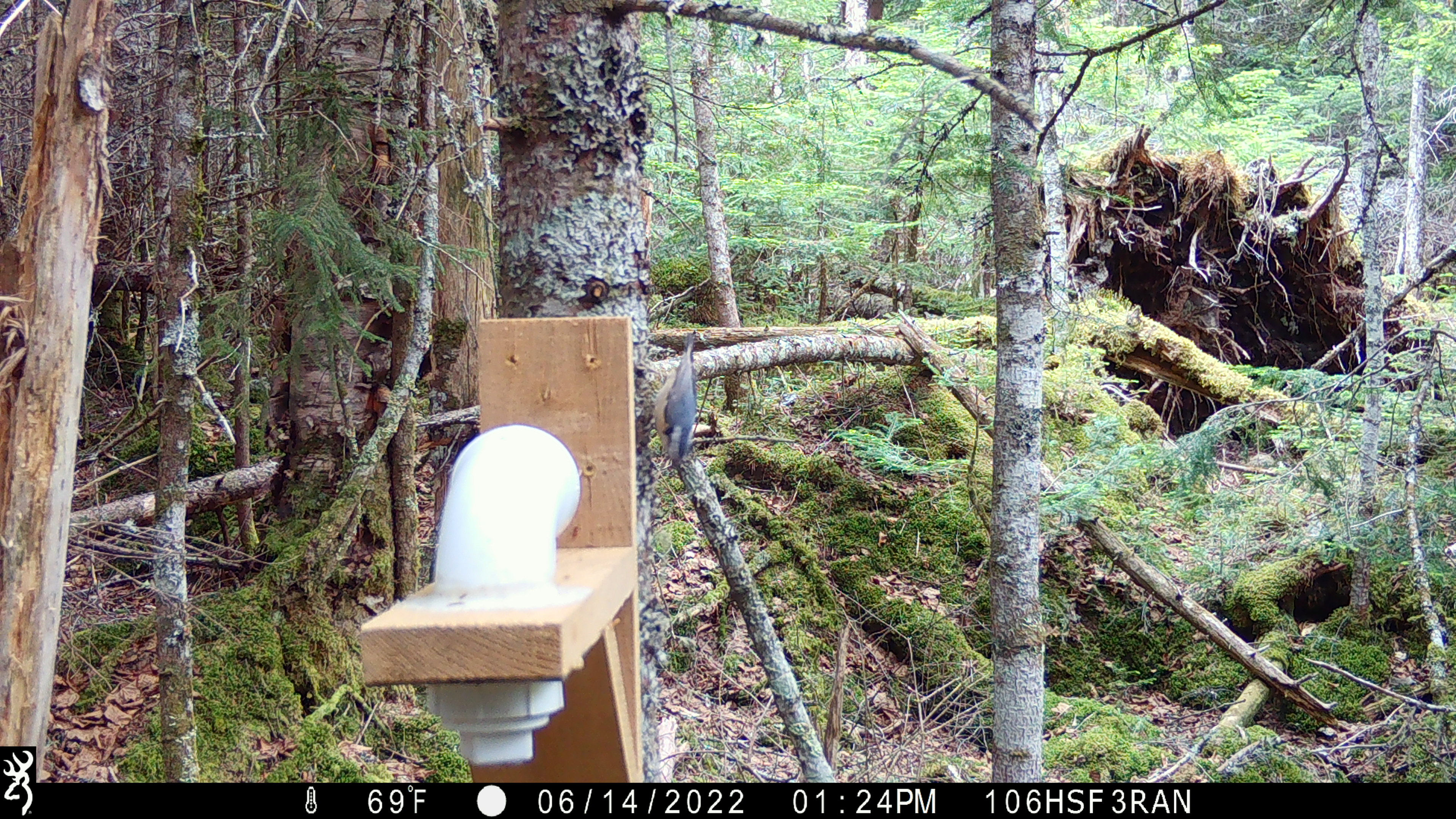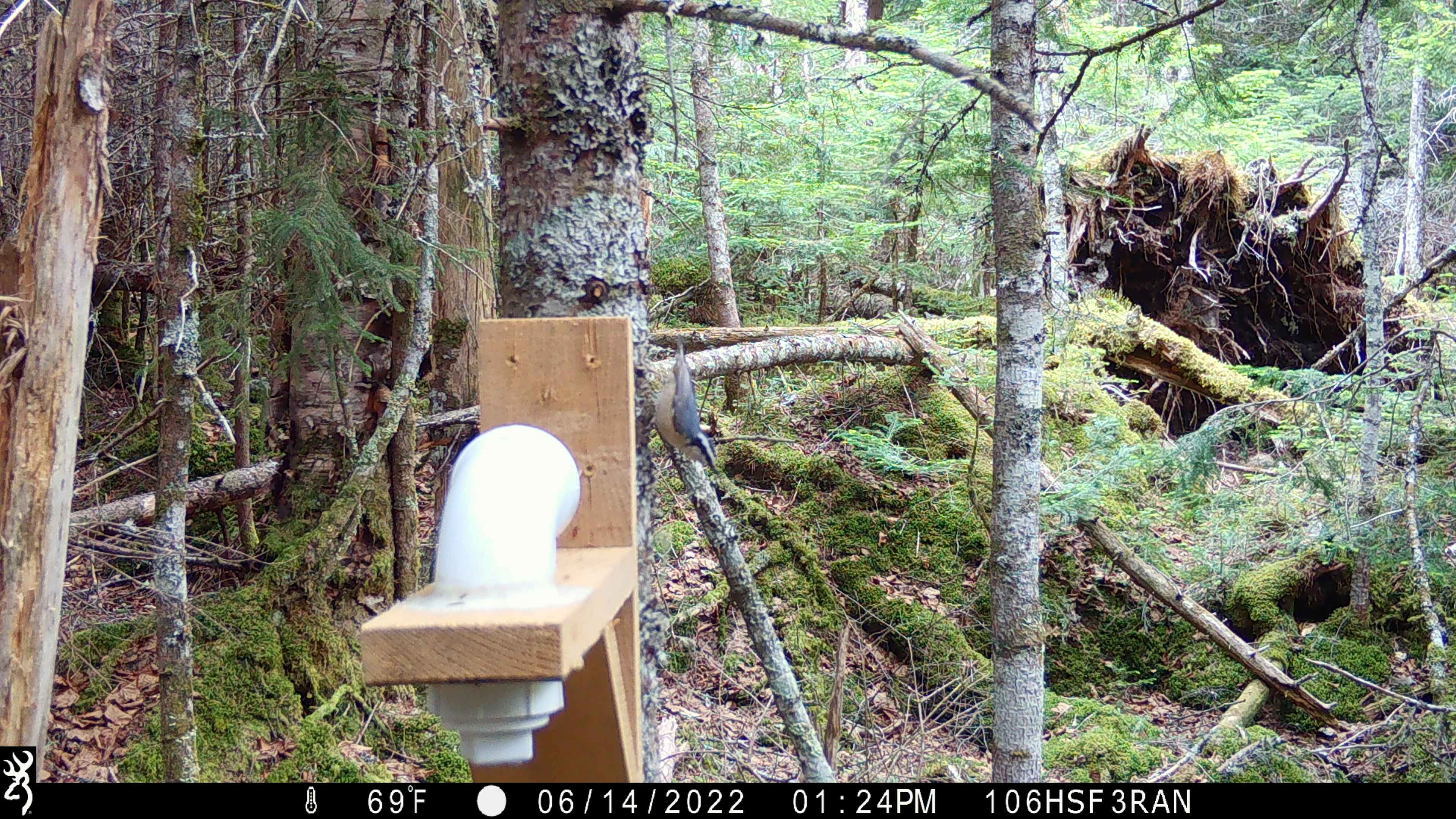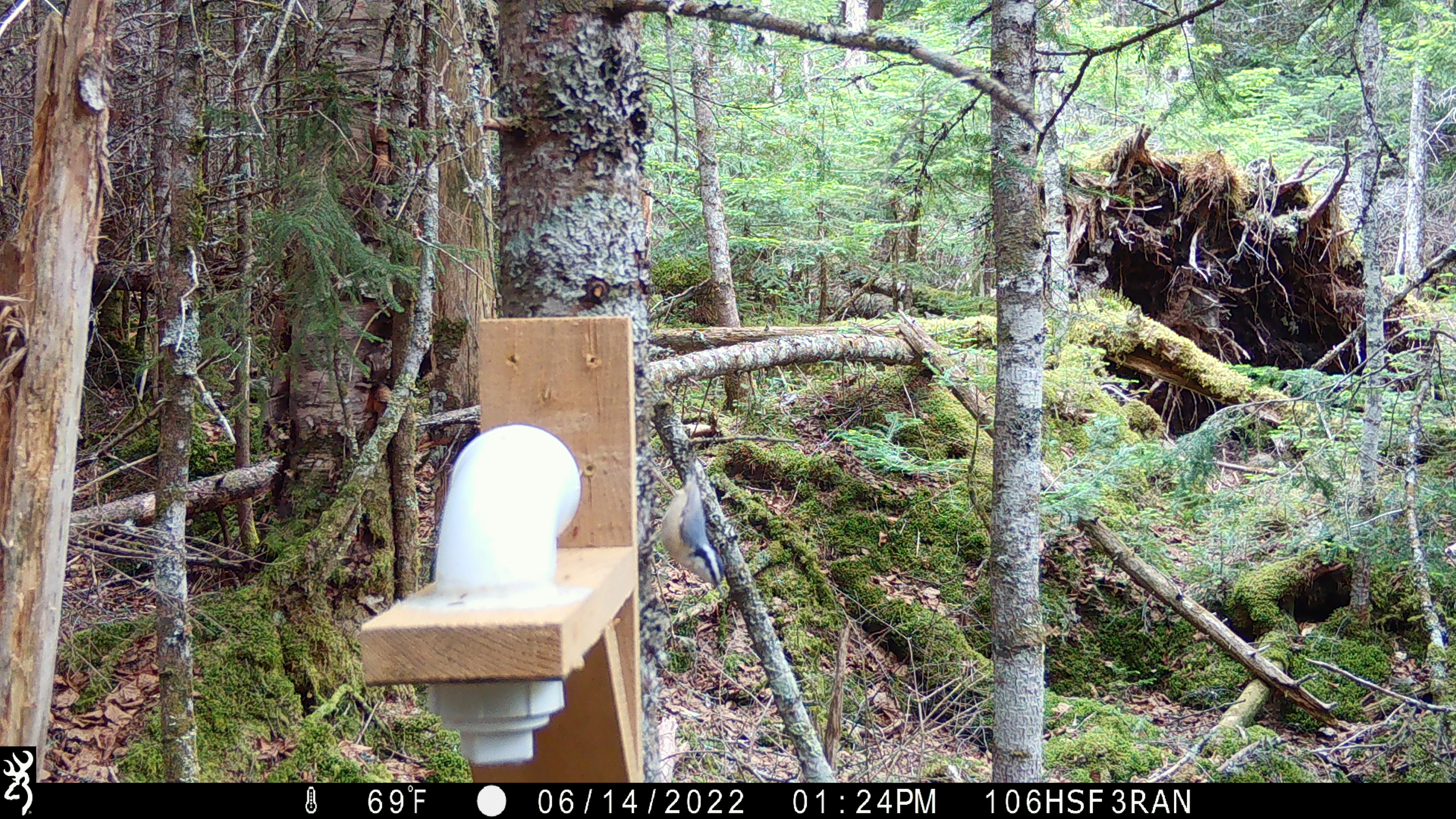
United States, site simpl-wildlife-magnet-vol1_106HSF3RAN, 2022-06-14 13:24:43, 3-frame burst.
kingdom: Animalia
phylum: Chordata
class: Aves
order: Passeriformes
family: Sittidae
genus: Sitta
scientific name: Sitta canadensis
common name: red-breasted nuthatch